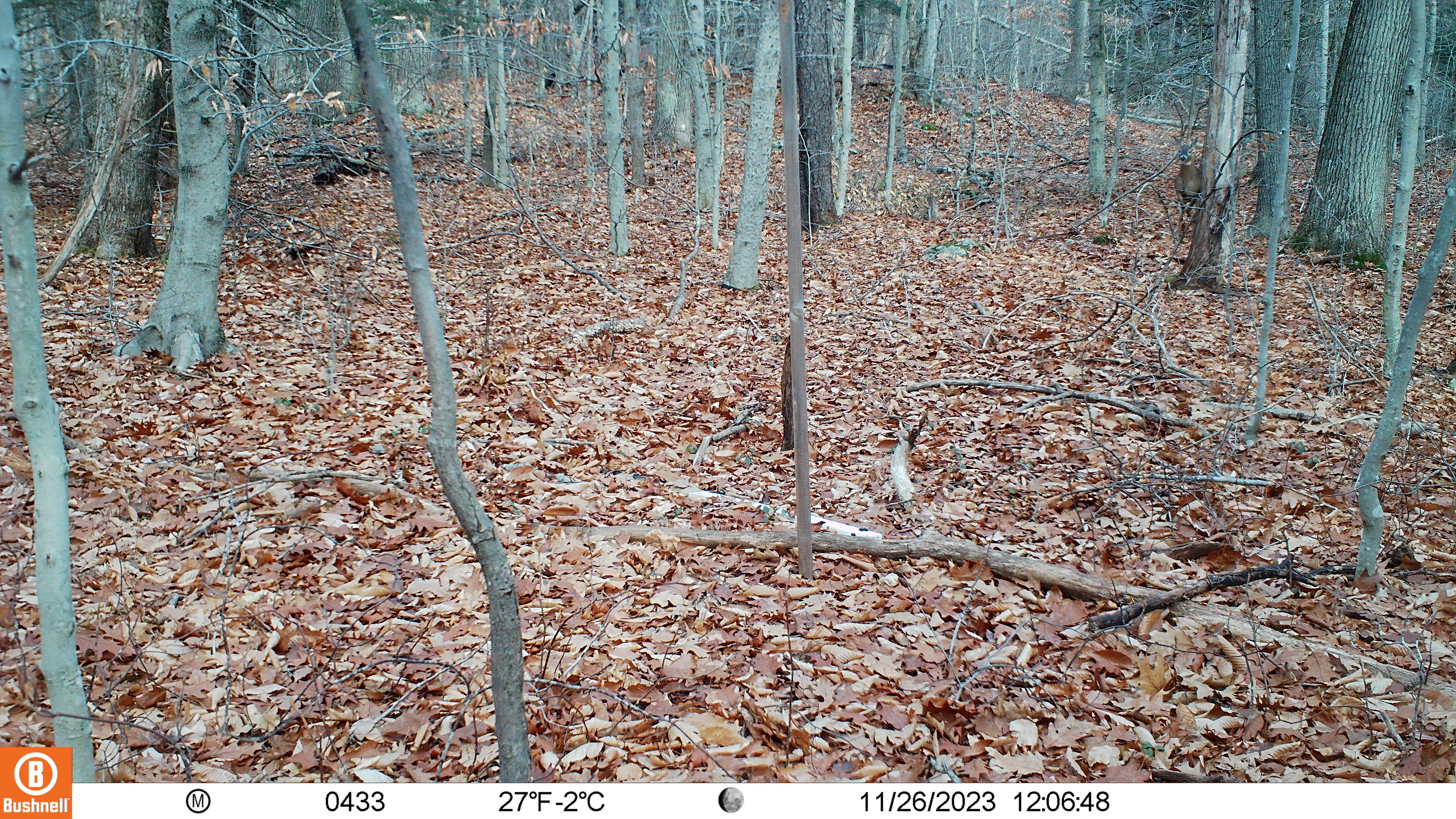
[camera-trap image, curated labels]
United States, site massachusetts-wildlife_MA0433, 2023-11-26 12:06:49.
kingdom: Animalia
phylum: Chordata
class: Mammalia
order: Artiodactyla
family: Cervidae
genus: Odocoileus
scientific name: Odocoileus virginianus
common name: white-tailed deer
White-tailed deer (Odocoileus virginianus).